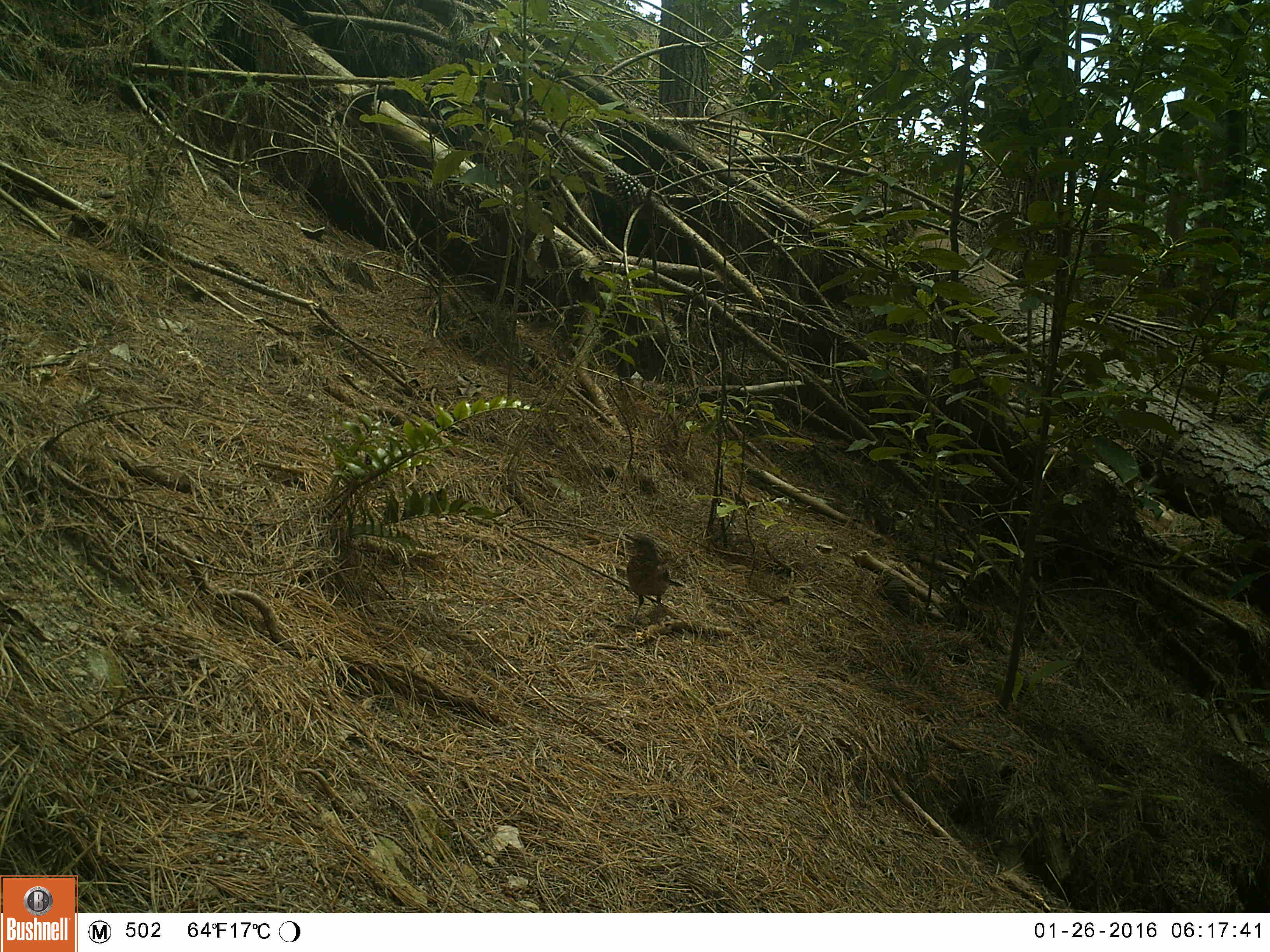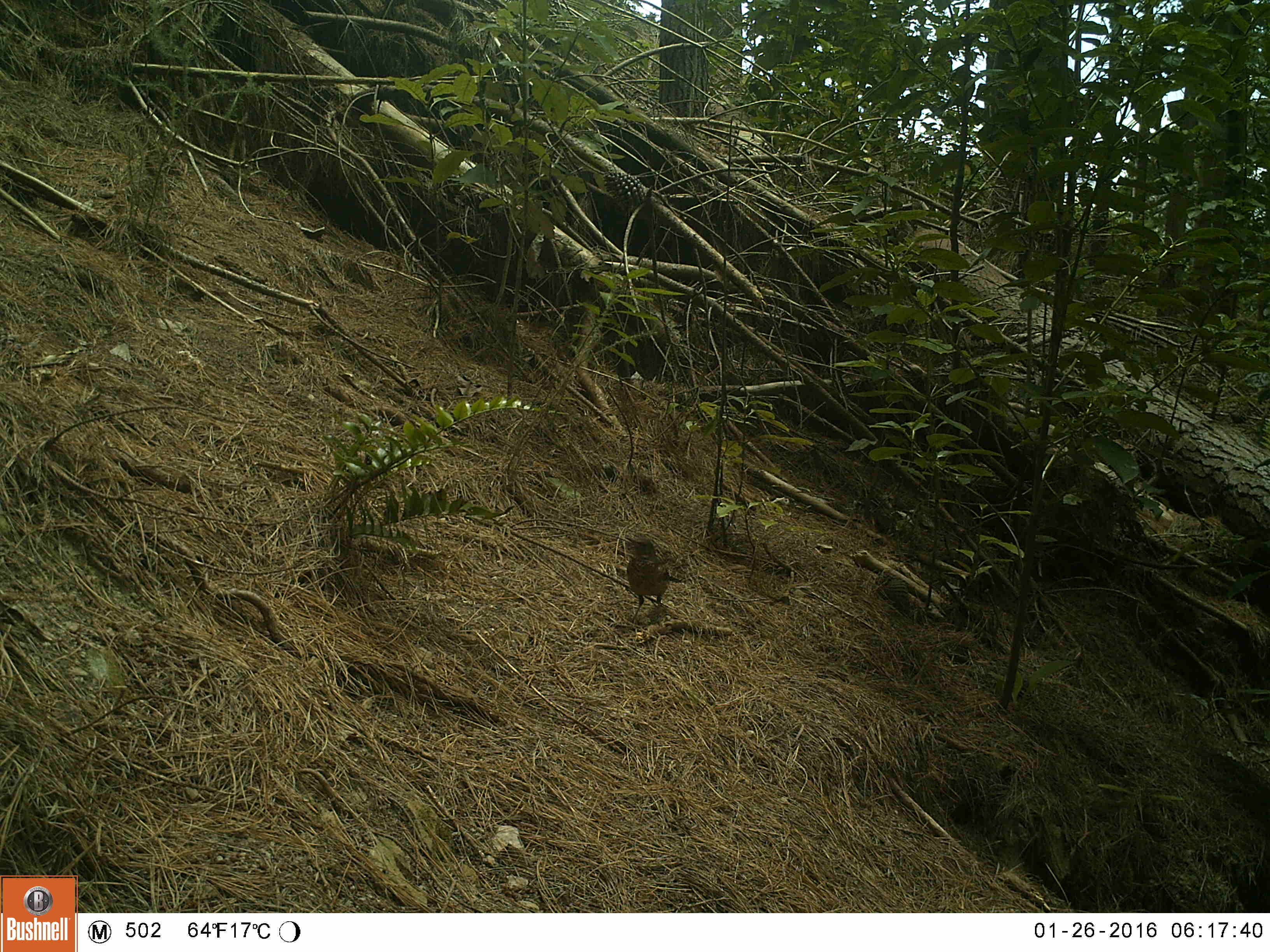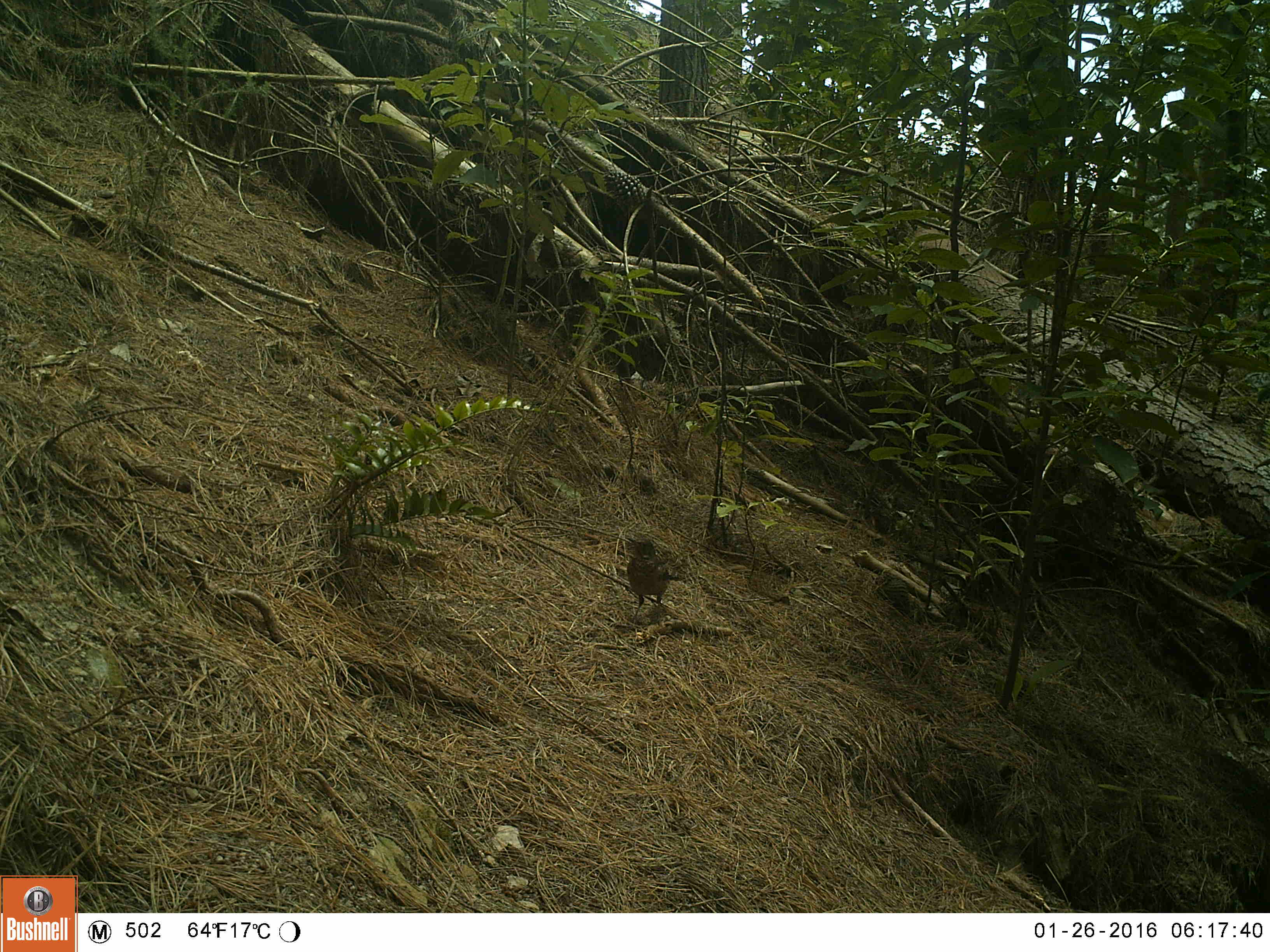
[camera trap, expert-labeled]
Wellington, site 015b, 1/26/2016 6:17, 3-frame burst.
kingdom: Animalia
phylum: Chordata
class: Aves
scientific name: Aves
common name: bird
Bird (Aves).